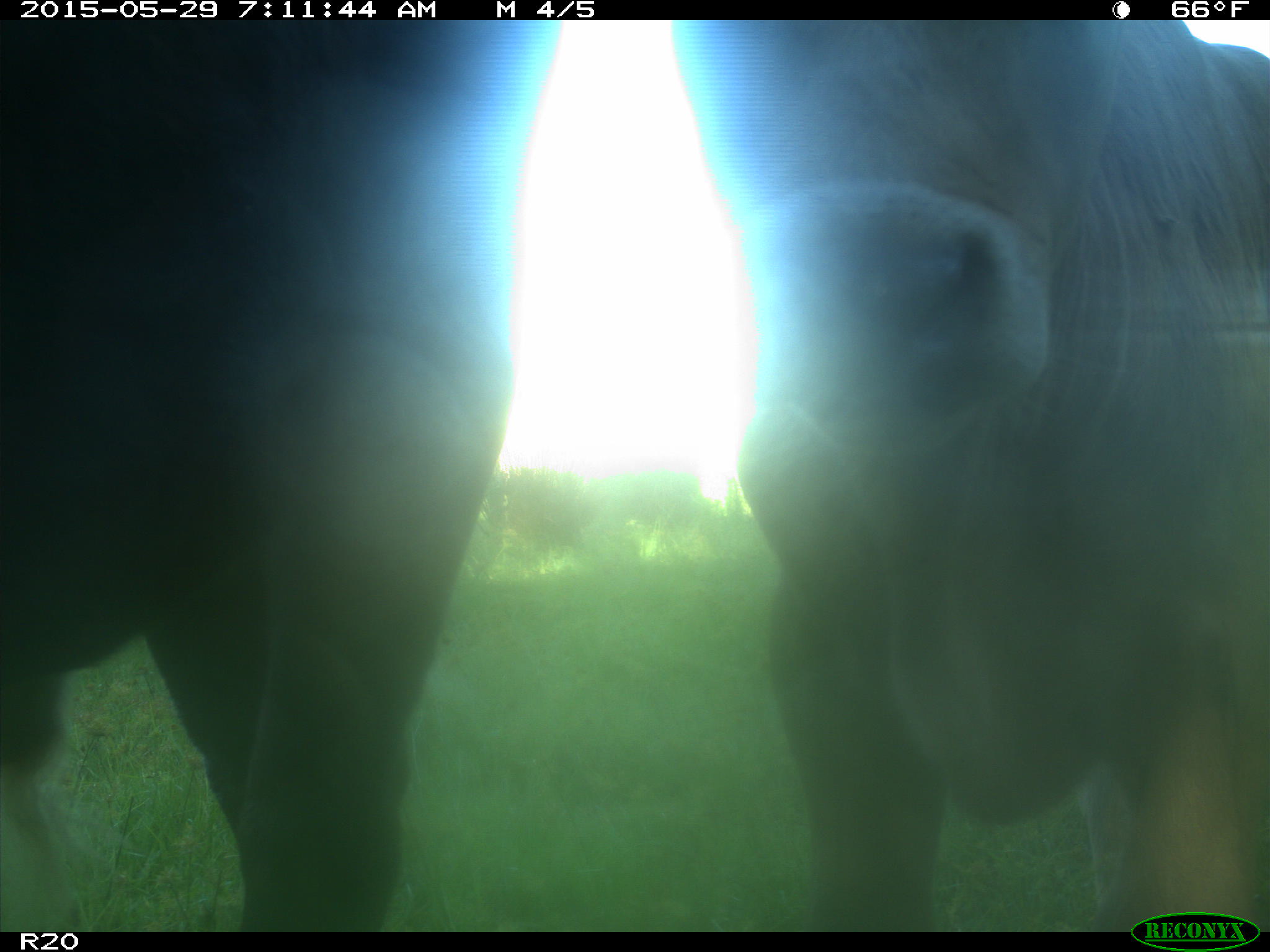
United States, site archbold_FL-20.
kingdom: Animalia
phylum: Chordata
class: Mammalia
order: Artiodactyla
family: Bovidae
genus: Bos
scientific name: Bos taurus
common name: domestic cow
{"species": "Bos taurus (domestic cow)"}